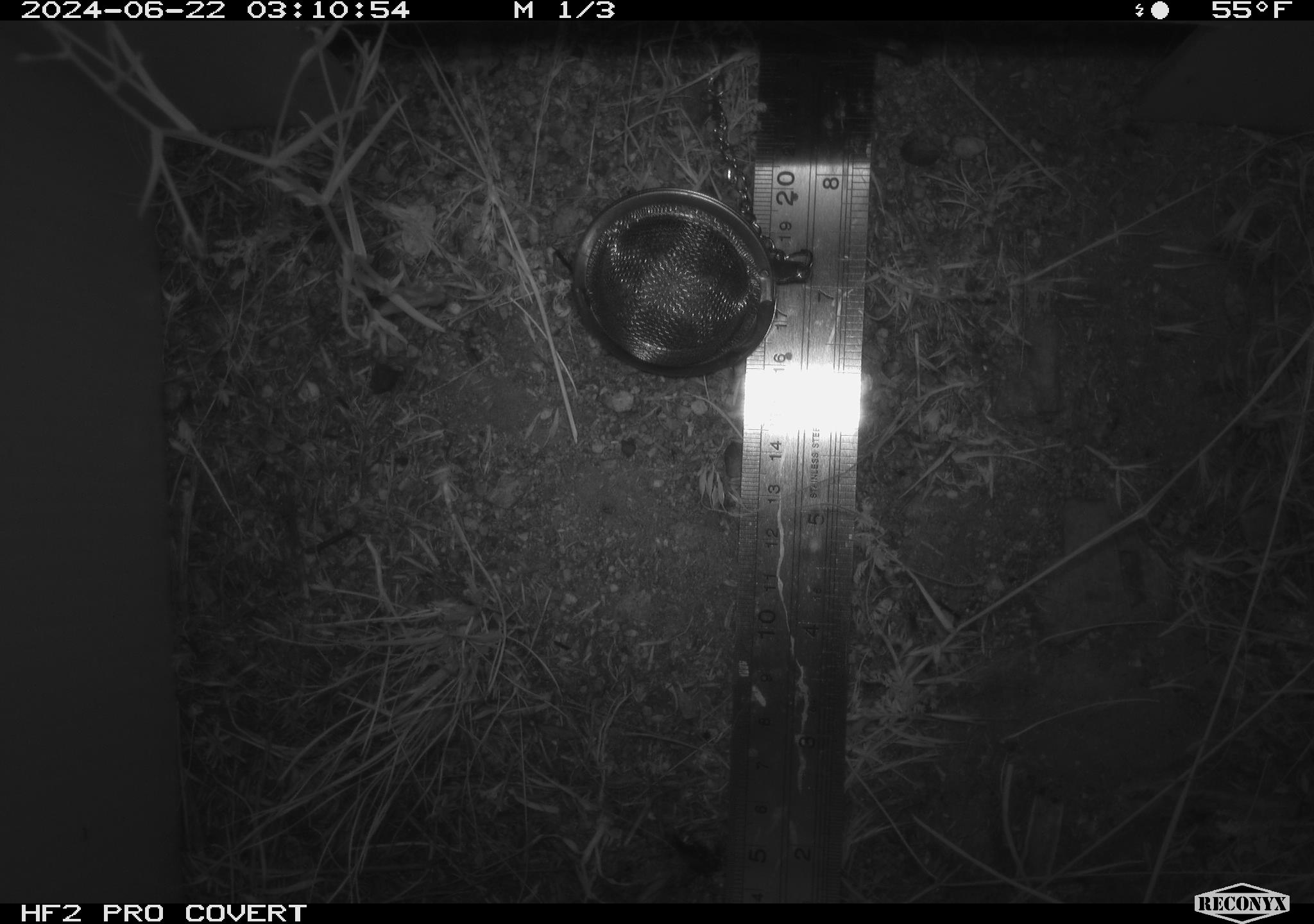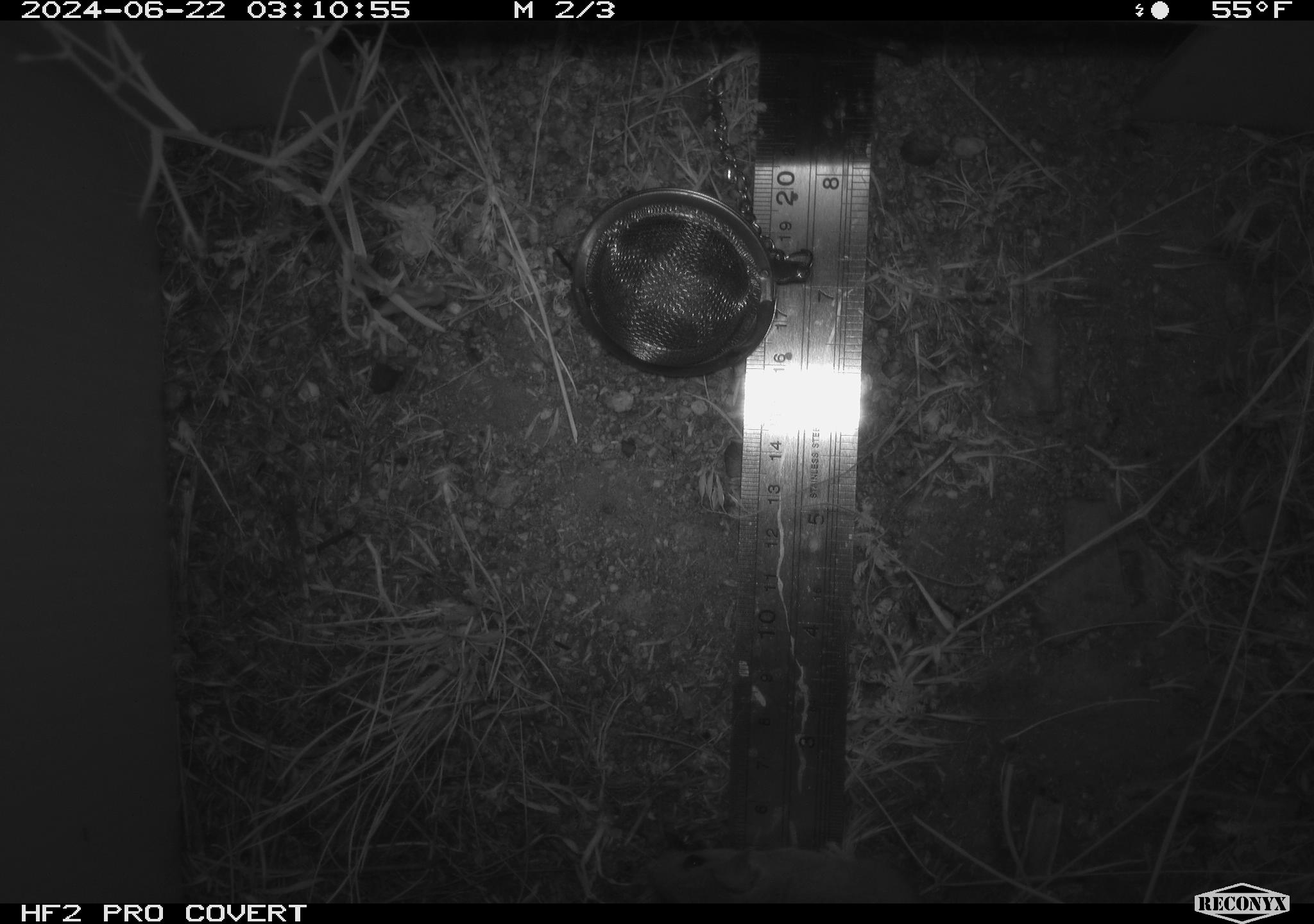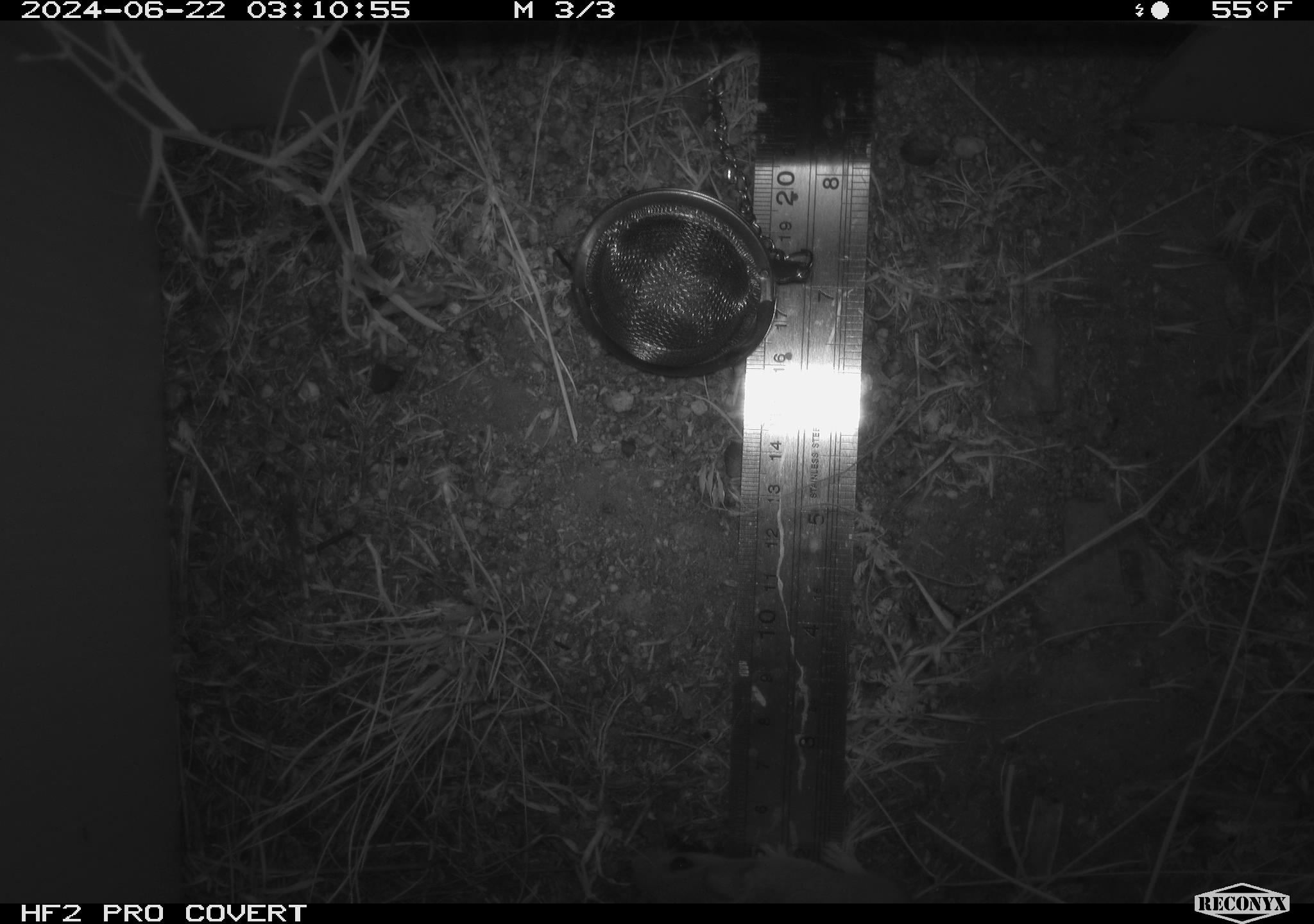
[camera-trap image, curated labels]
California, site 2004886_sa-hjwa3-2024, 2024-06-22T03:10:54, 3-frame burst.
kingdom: Animalia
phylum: Chordata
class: Mammalia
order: Rodentia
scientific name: Rodentia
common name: rodent